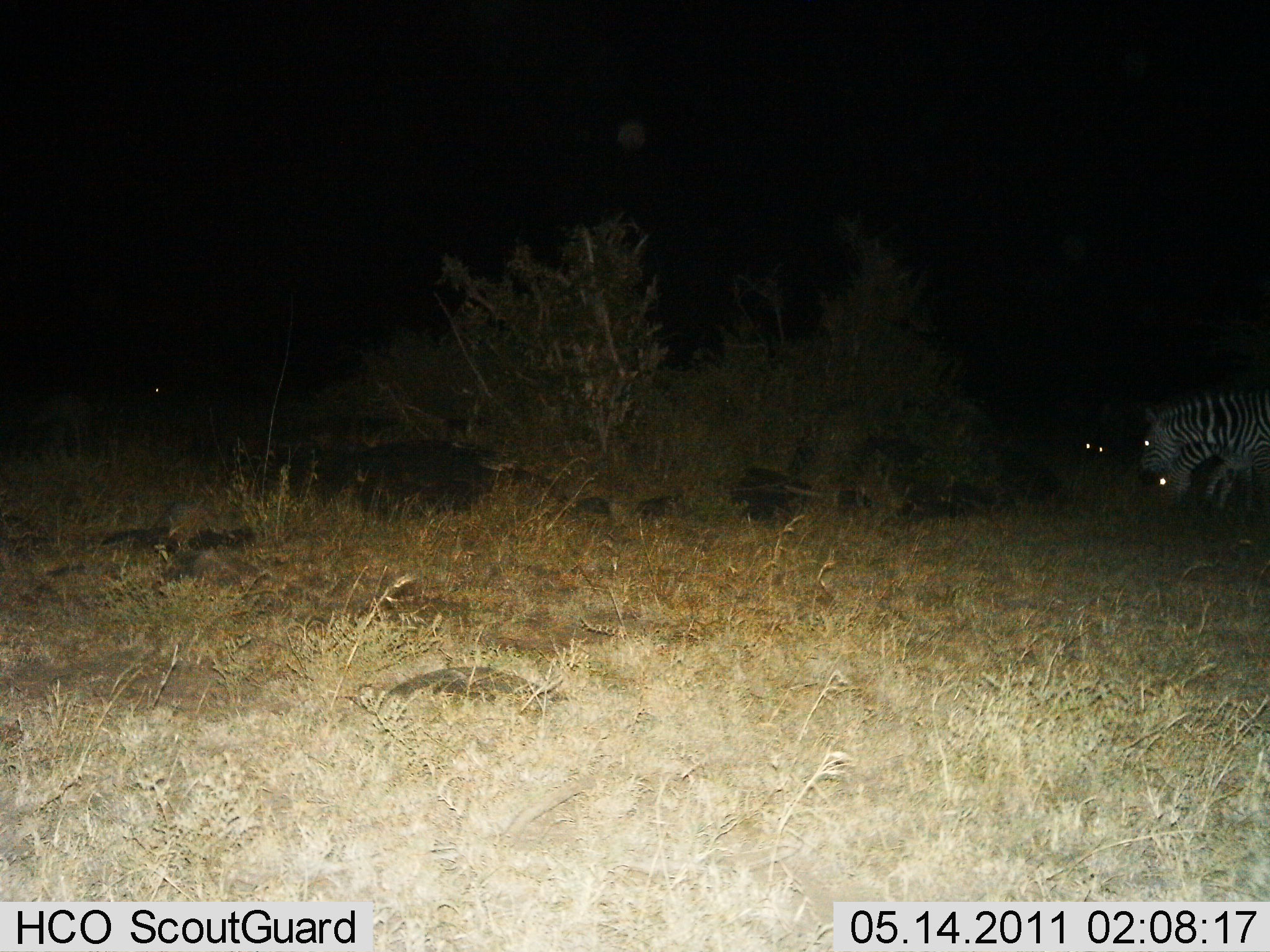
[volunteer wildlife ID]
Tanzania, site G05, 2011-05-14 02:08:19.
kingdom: Animalia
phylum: Chordata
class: Mammalia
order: Perissodactyla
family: Equidae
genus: Equus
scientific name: Equus quagga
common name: plains zebra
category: zebra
Zebra (plains zebra) (Equus quagga), count 3. Behavior (volunteer vote fractions): standing 58%, resting 0%, moving 0%, interacting 0%. Young present (vote fraction): 0%. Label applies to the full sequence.